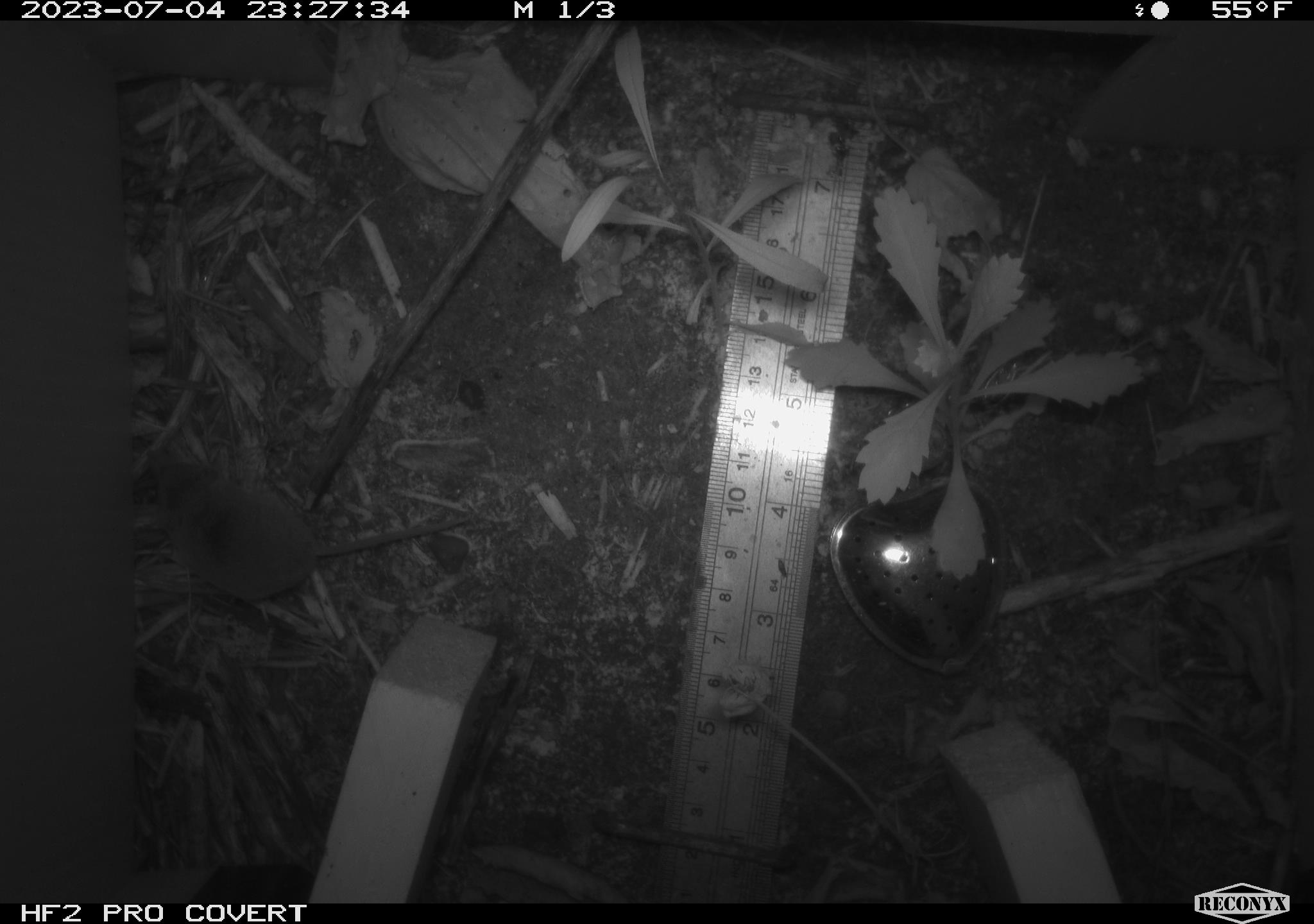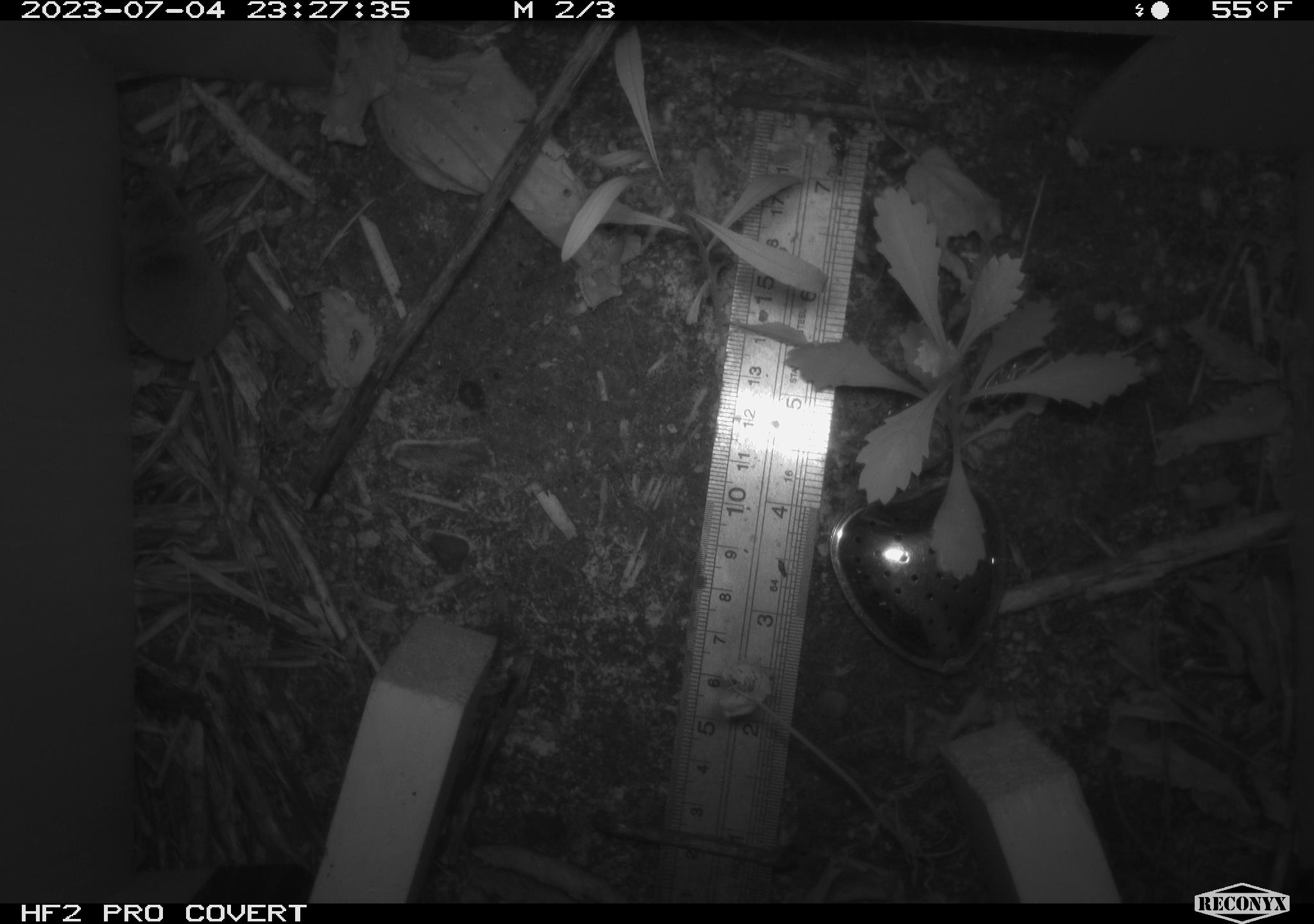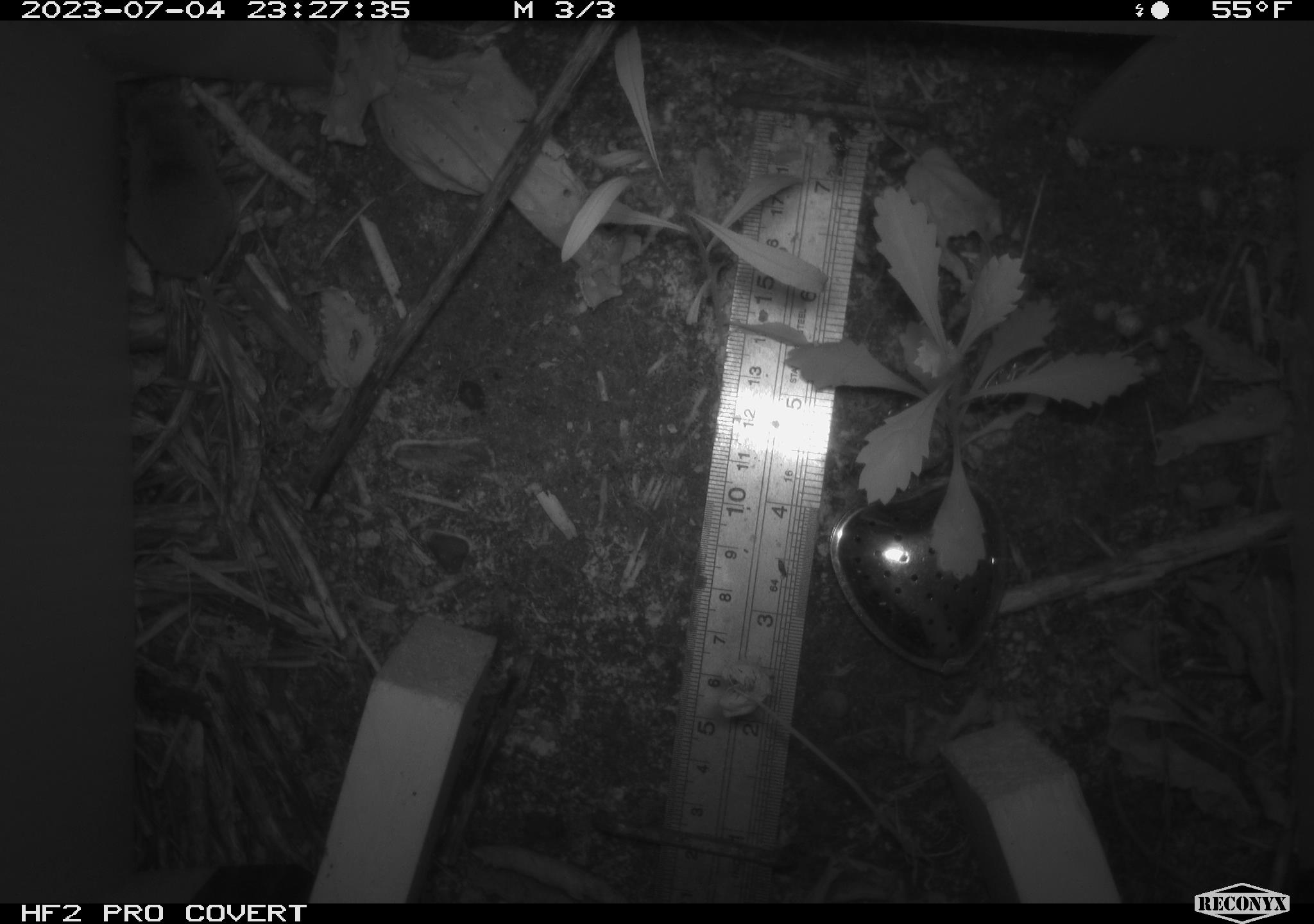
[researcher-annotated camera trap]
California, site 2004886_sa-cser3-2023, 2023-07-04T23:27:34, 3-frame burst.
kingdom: Animalia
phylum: Chordata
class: Mammalia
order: Eulipotyphla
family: Soricidae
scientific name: Soricidae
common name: shrews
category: soricidae family